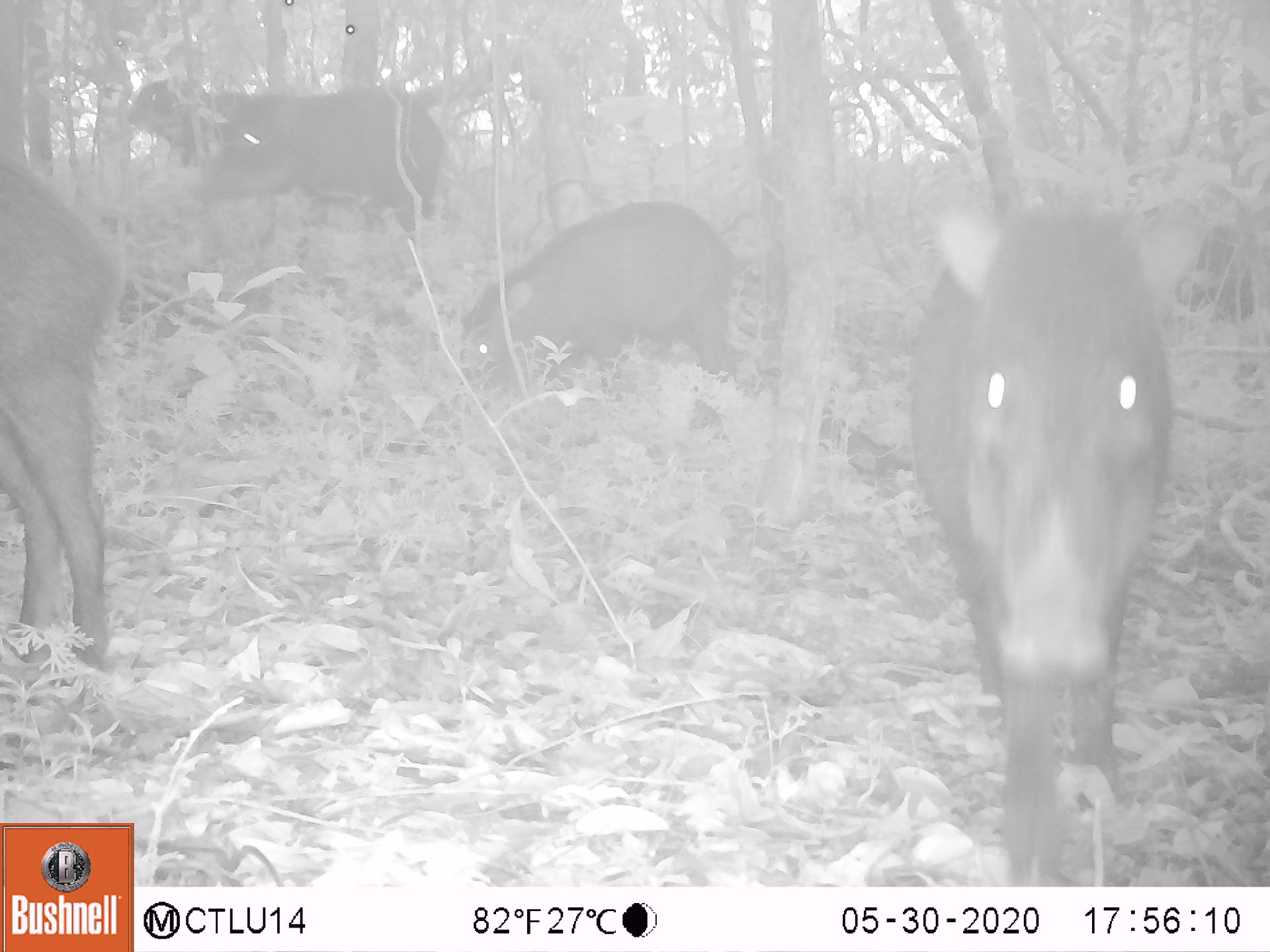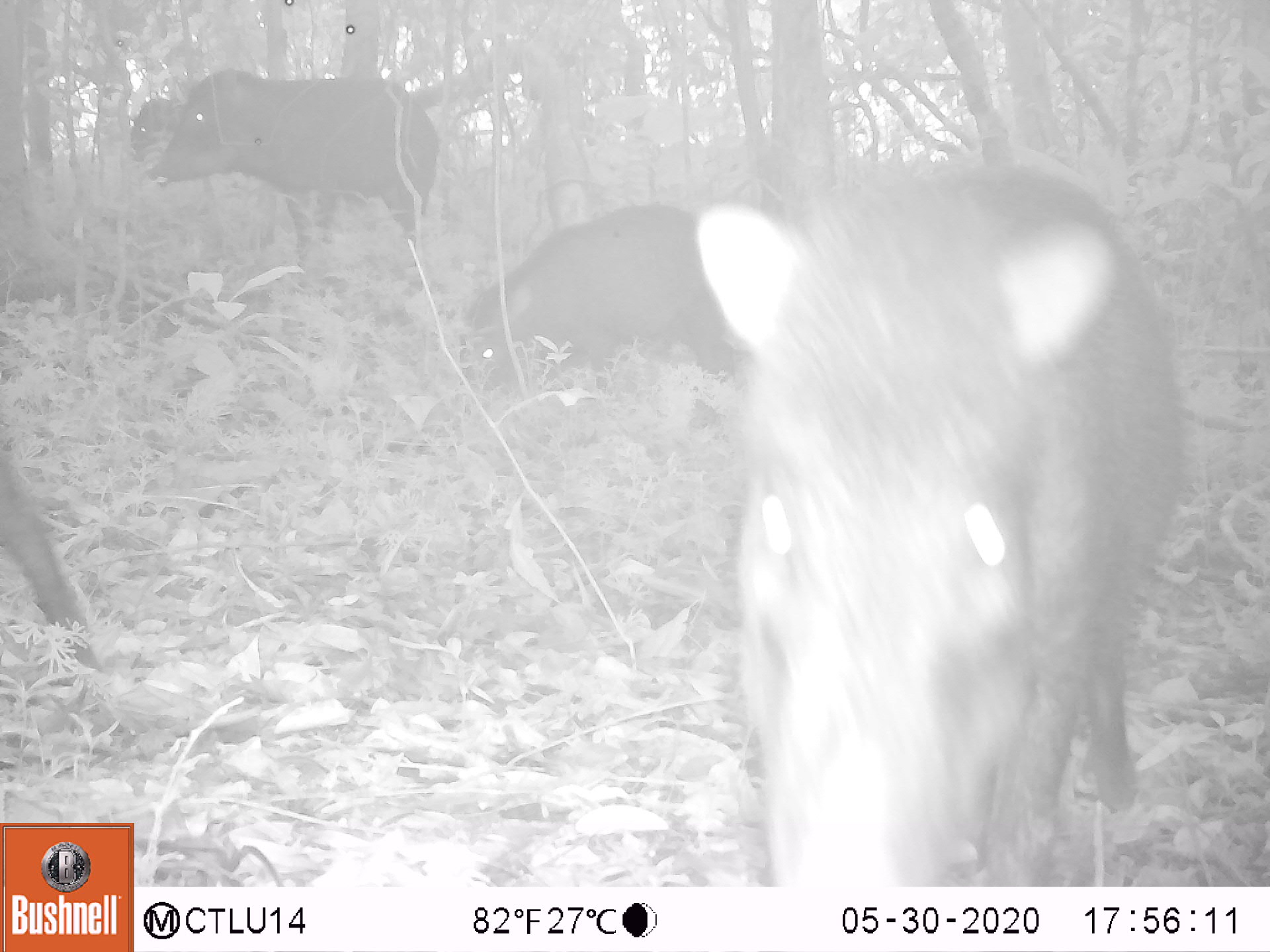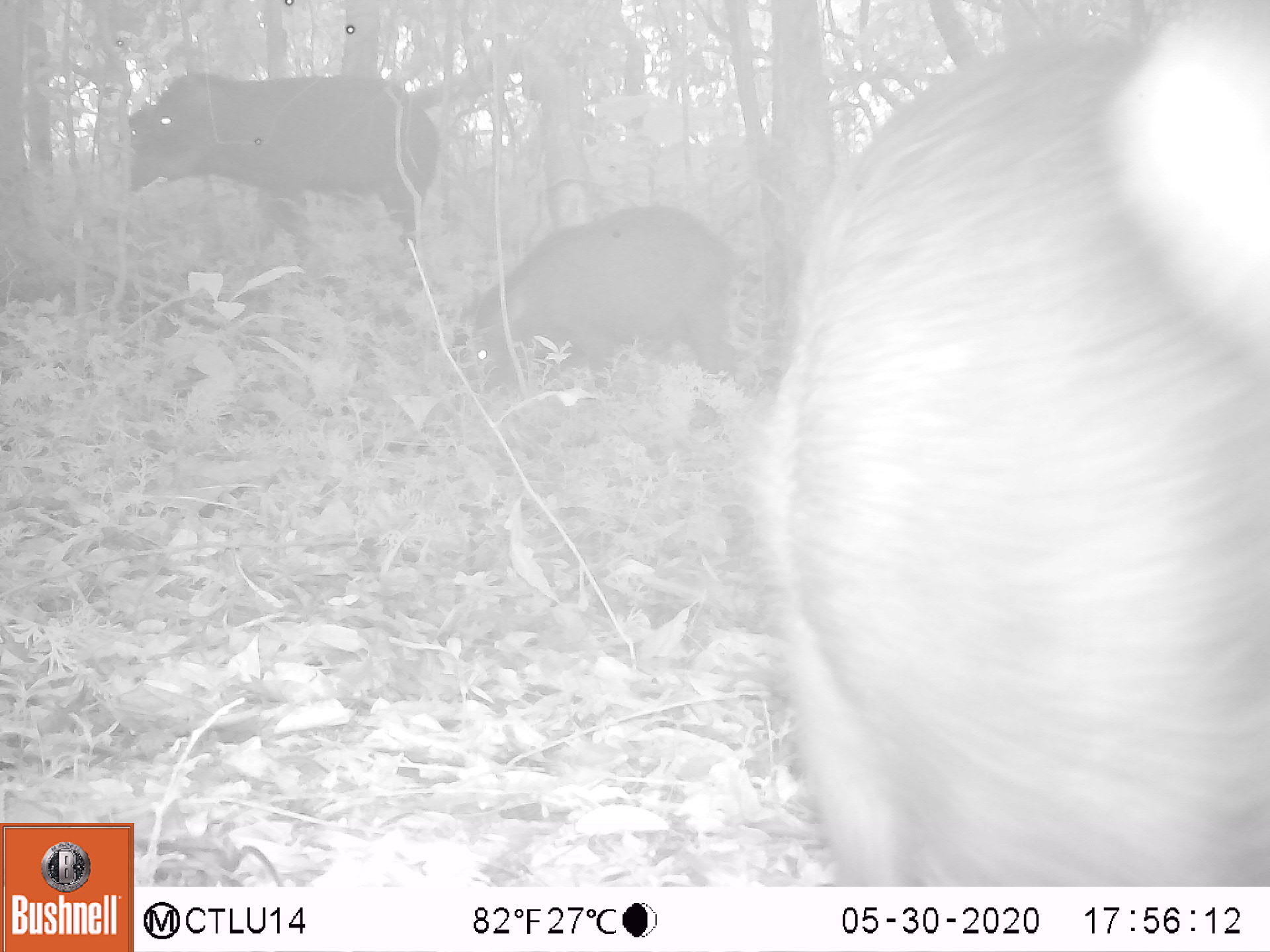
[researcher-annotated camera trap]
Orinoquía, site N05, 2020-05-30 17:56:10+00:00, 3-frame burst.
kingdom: Animalia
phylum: Chordata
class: Mammalia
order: Artiodactyla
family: Tayassuidae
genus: Tayassu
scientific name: Tayassu pecari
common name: white-lipped peccary